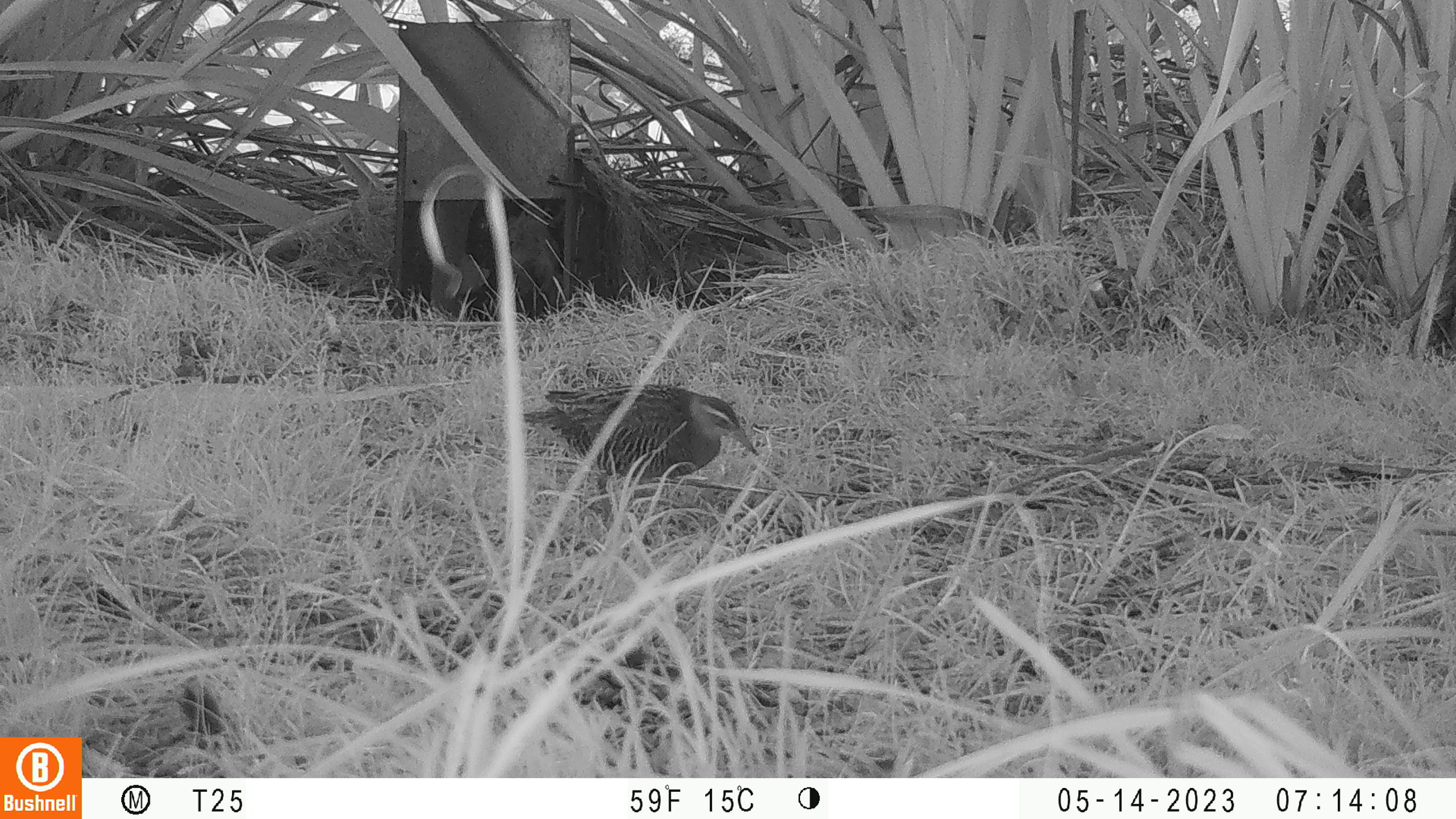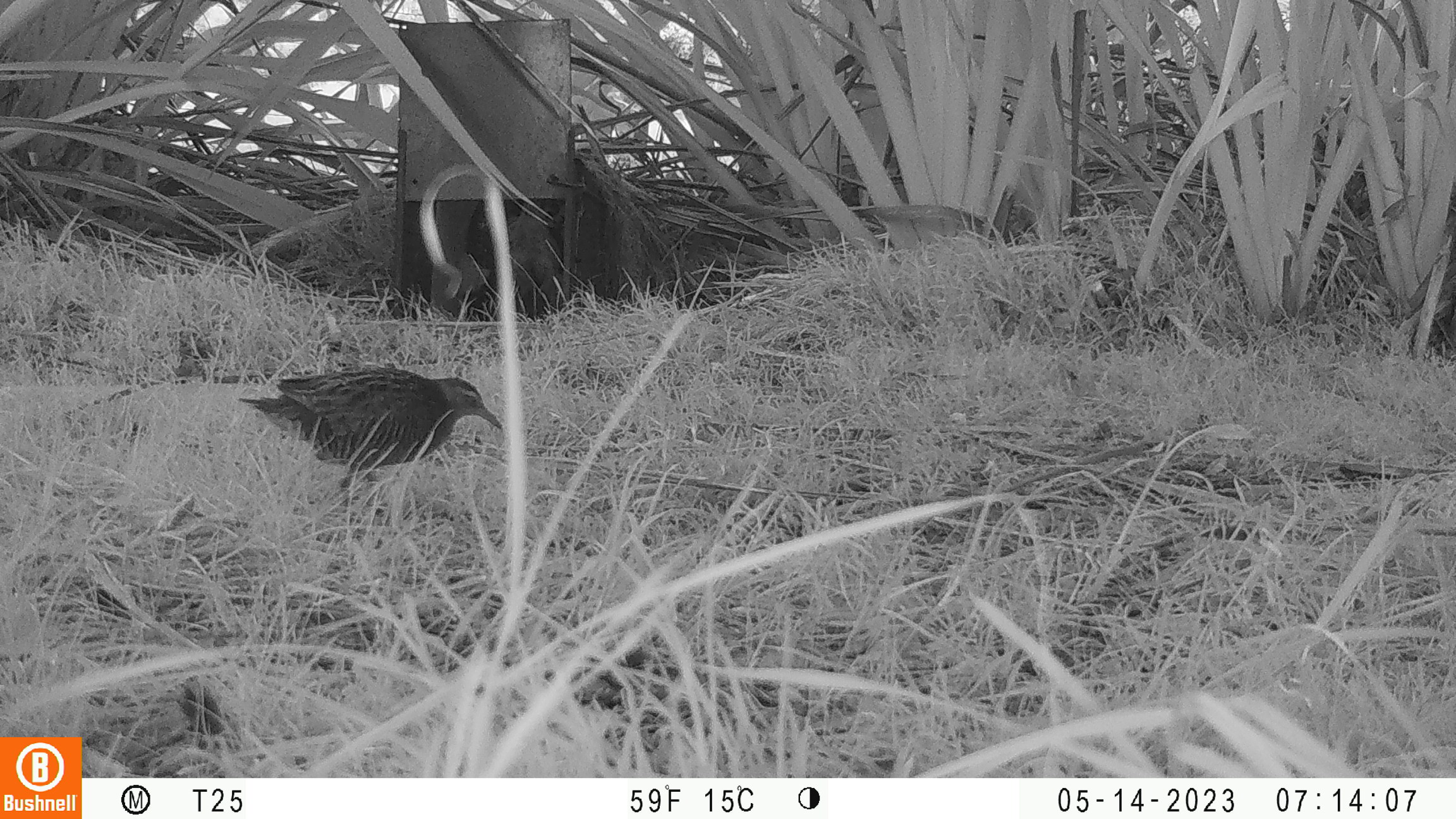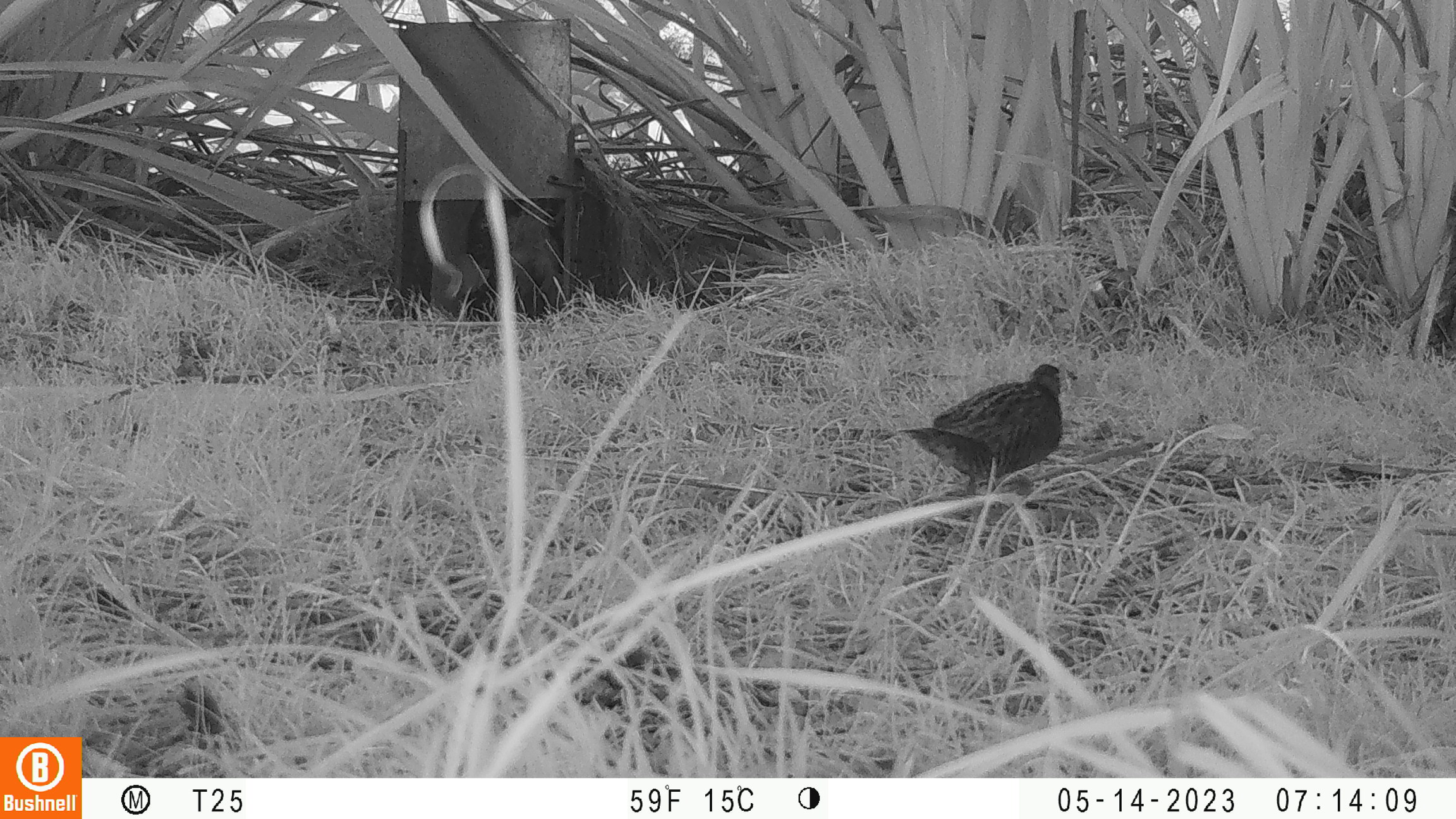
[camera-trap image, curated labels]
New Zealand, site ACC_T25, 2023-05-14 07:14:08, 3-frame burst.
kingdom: Animalia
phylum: Chordata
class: Aves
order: Gruiformes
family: Rallidae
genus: Gallirallus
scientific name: Gallirallus philippensis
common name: buff-banded rail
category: banded rail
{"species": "banded rail (buff-banded rail) (Gallirallus philippensis)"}